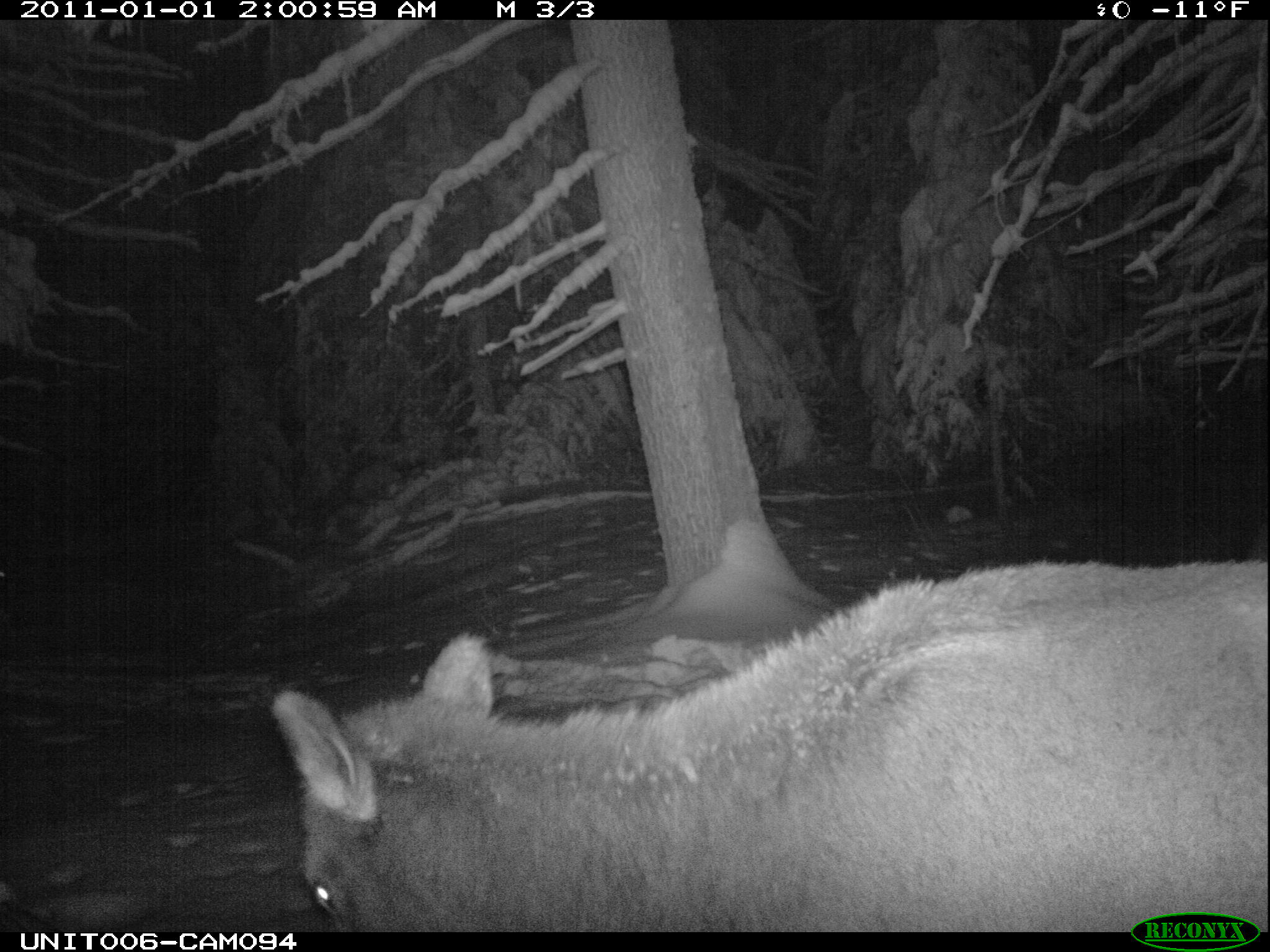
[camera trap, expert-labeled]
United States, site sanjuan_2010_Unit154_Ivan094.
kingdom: Animalia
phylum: Chordata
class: Mammalia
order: Artiodactyla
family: Cervidae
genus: Cervus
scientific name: Cervus elaphus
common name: red deer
Cervus elaphus (red deer).